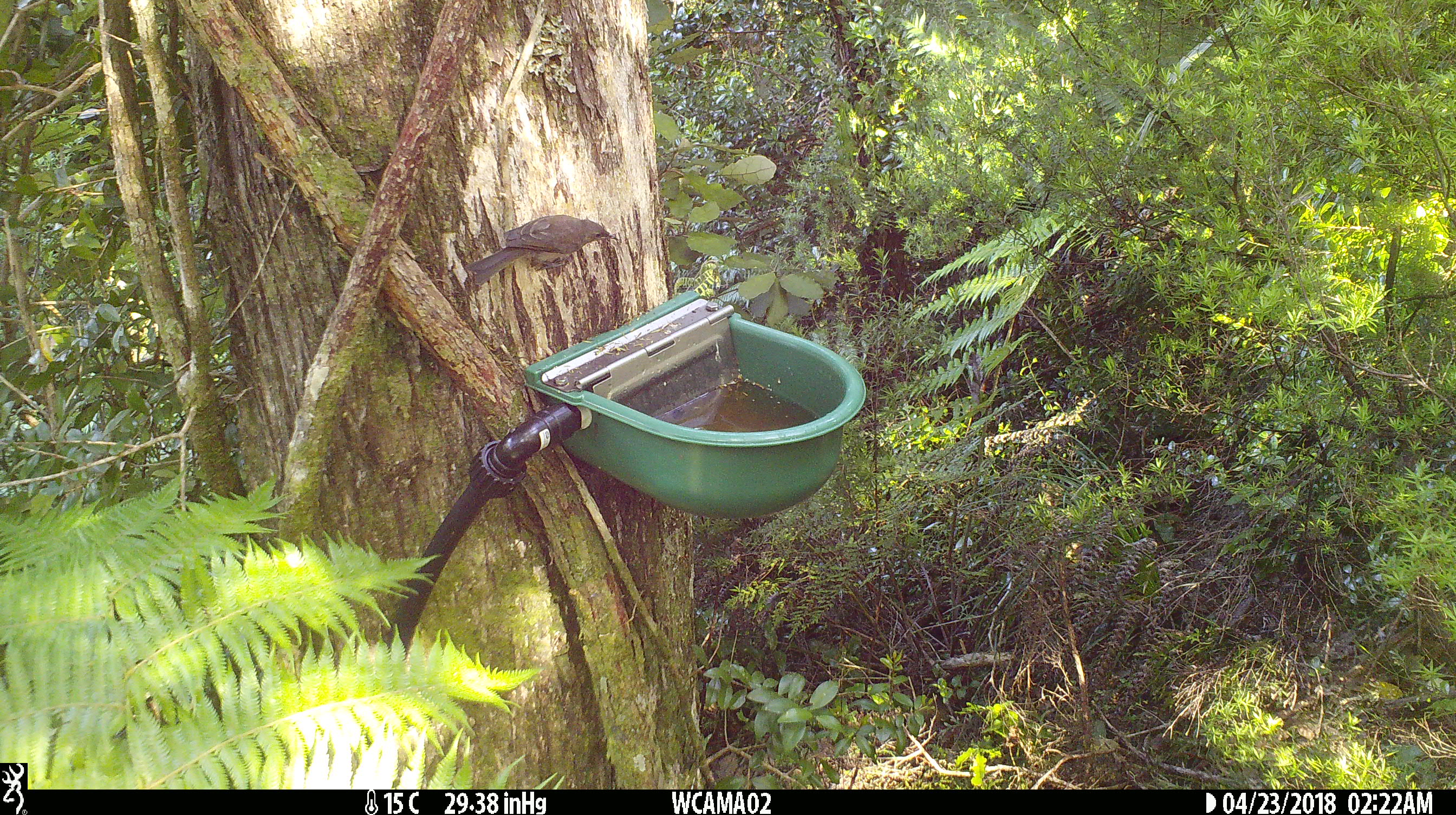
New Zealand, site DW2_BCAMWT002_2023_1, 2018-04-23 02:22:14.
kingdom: Animalia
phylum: Chordata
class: Aves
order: Passeriformes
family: Meliphagidae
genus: Anthornis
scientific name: Anthornis melanura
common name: new zealand bellbird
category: bellbird